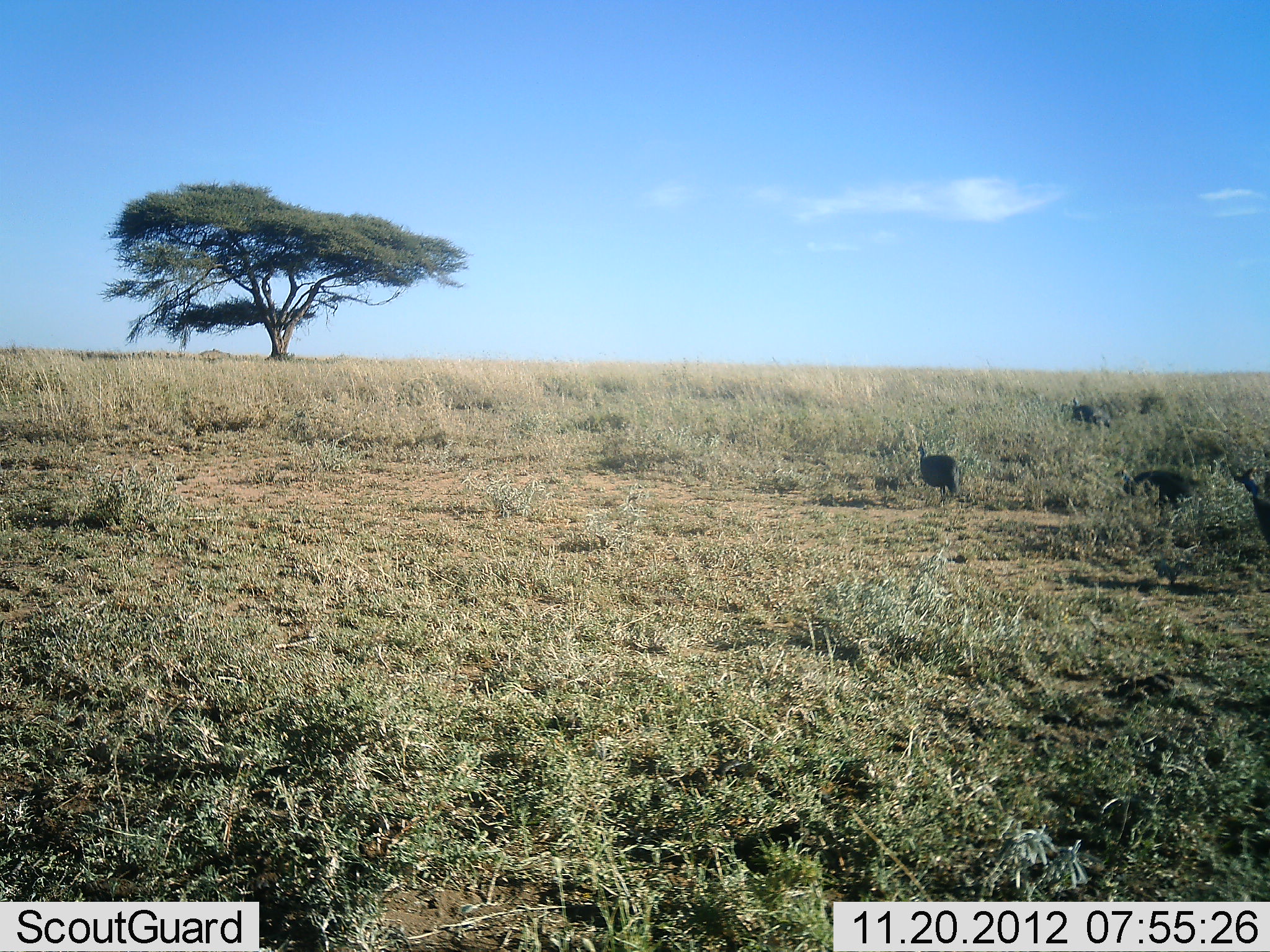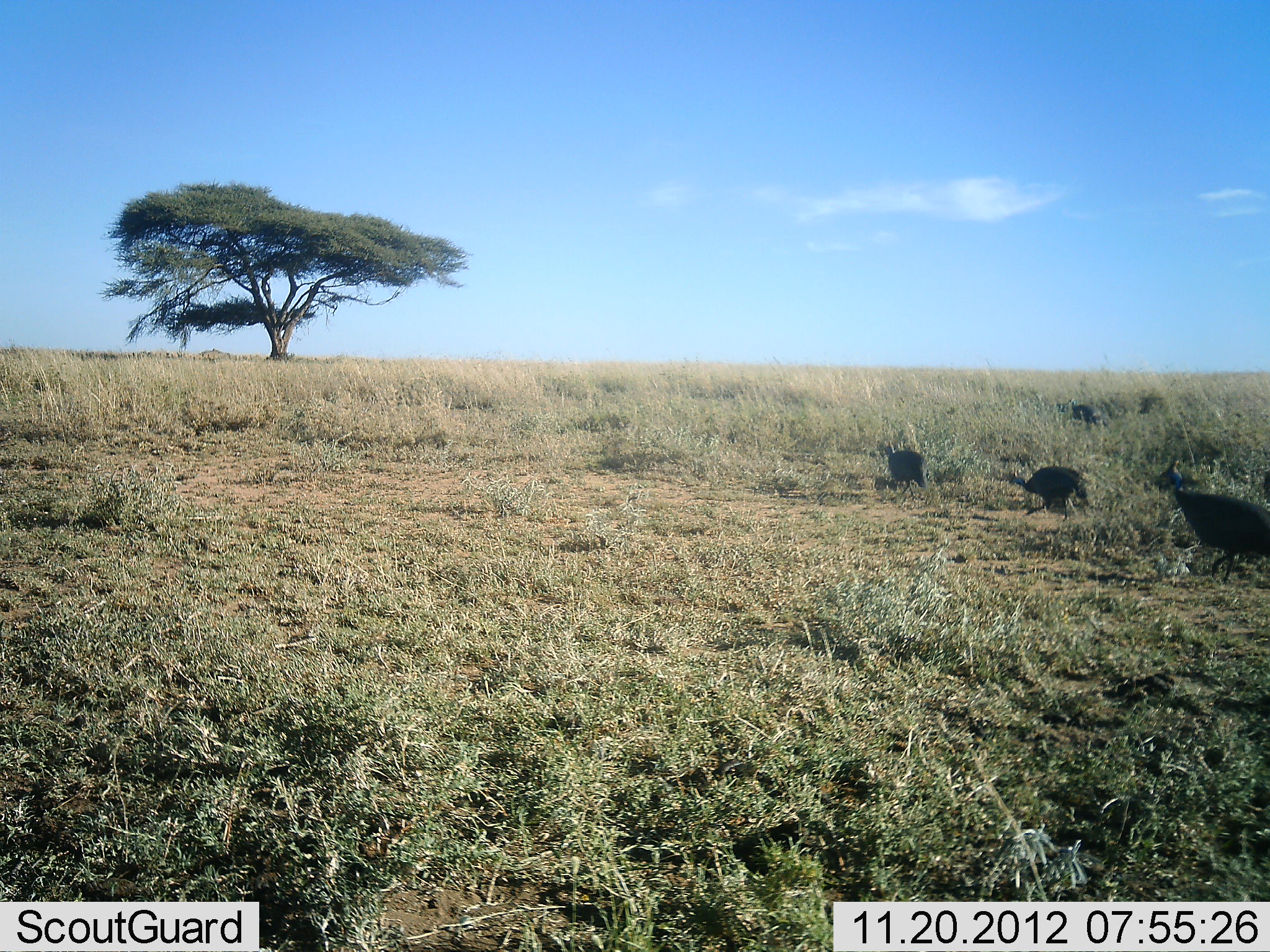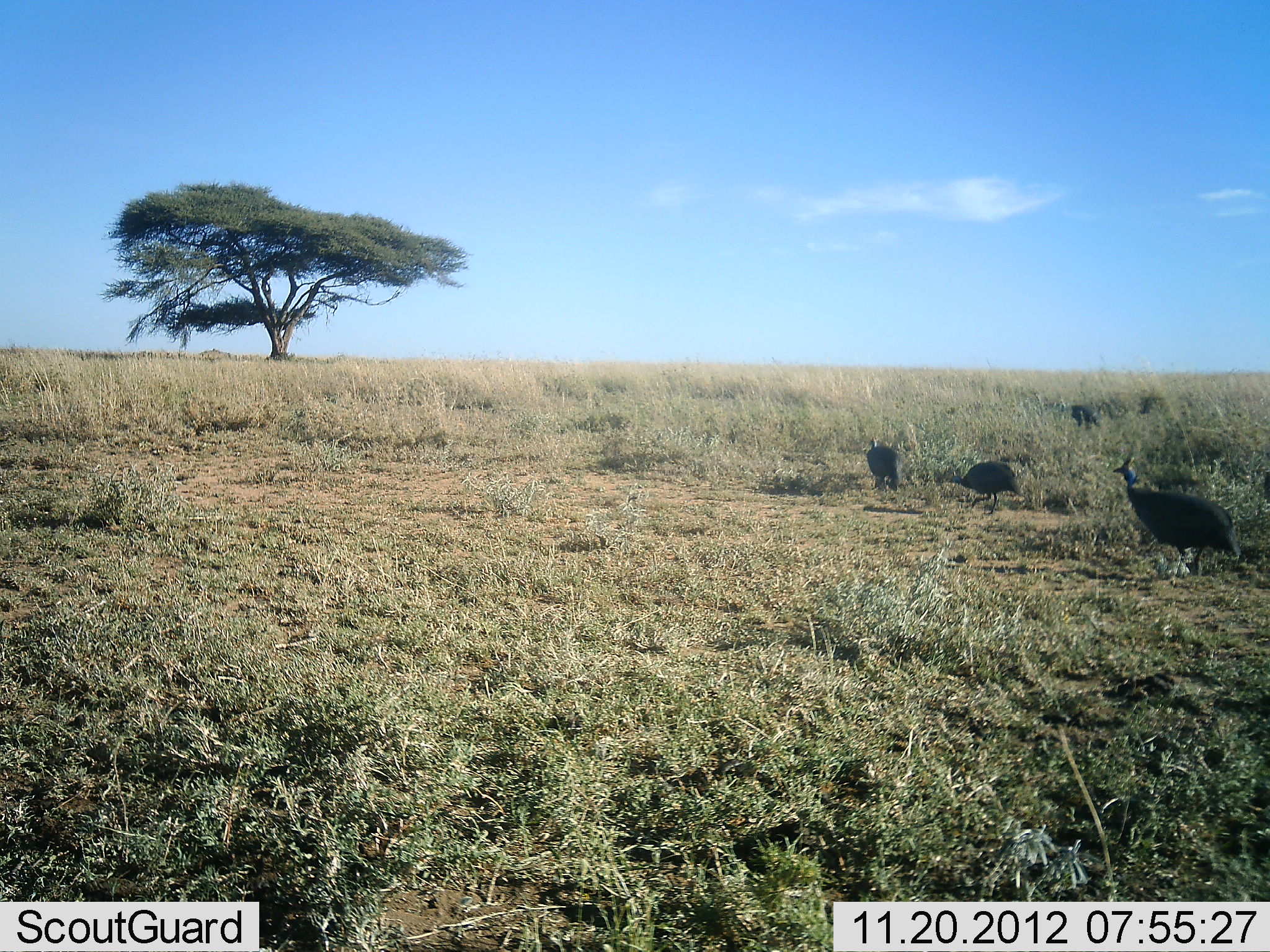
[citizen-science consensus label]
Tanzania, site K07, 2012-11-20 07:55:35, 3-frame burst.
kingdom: Animalia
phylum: Chordata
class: Aves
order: Galliformes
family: Numididae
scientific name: Numididae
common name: guinea fowl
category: guineafowl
Guineafowl (guinea fowl) (Numididae), count 3. Behavior (volunteer vote fractions): standing 0%, resting 0%, moving 100%, interacting 0%. Young present (vote fraction): 0%. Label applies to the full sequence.